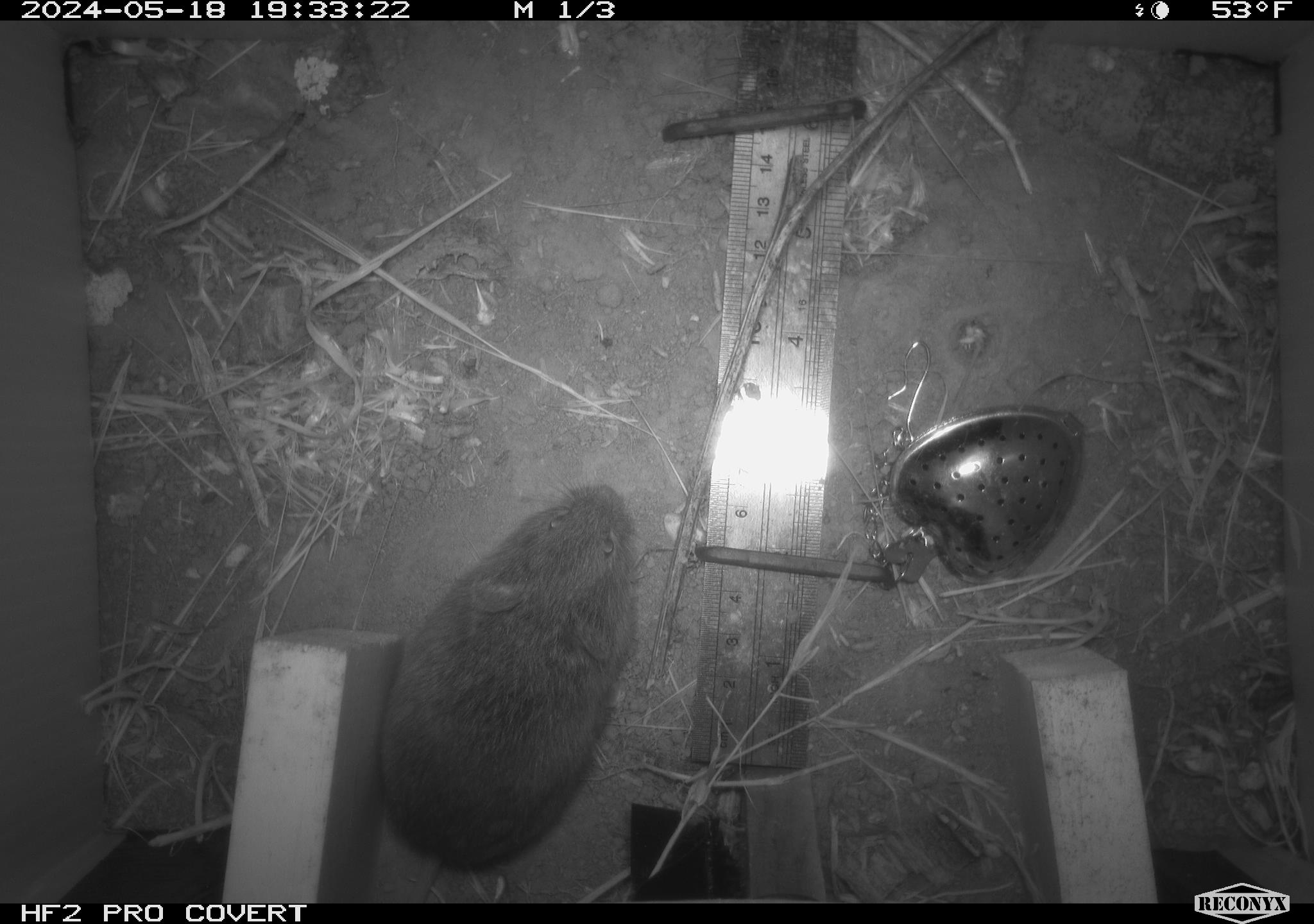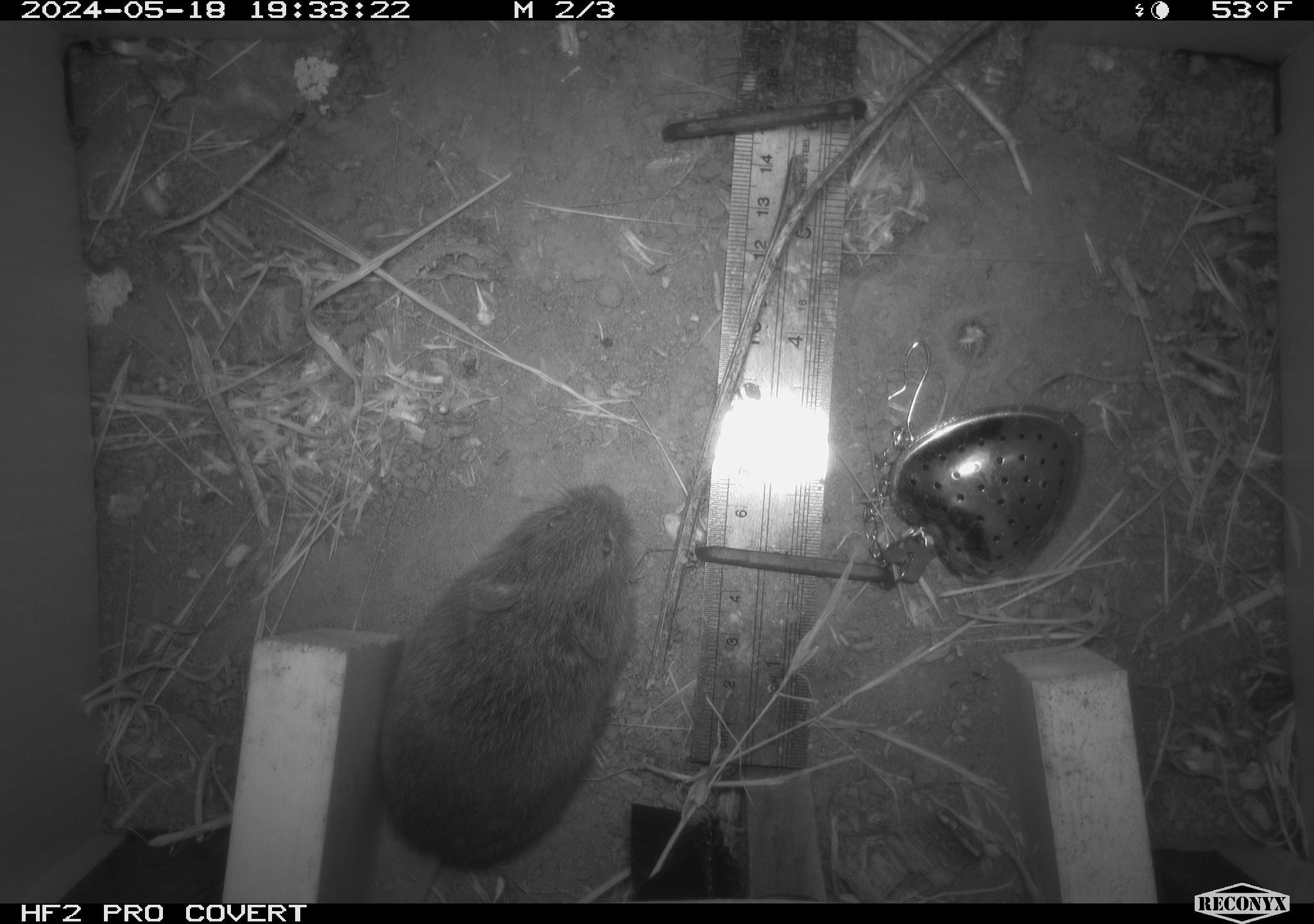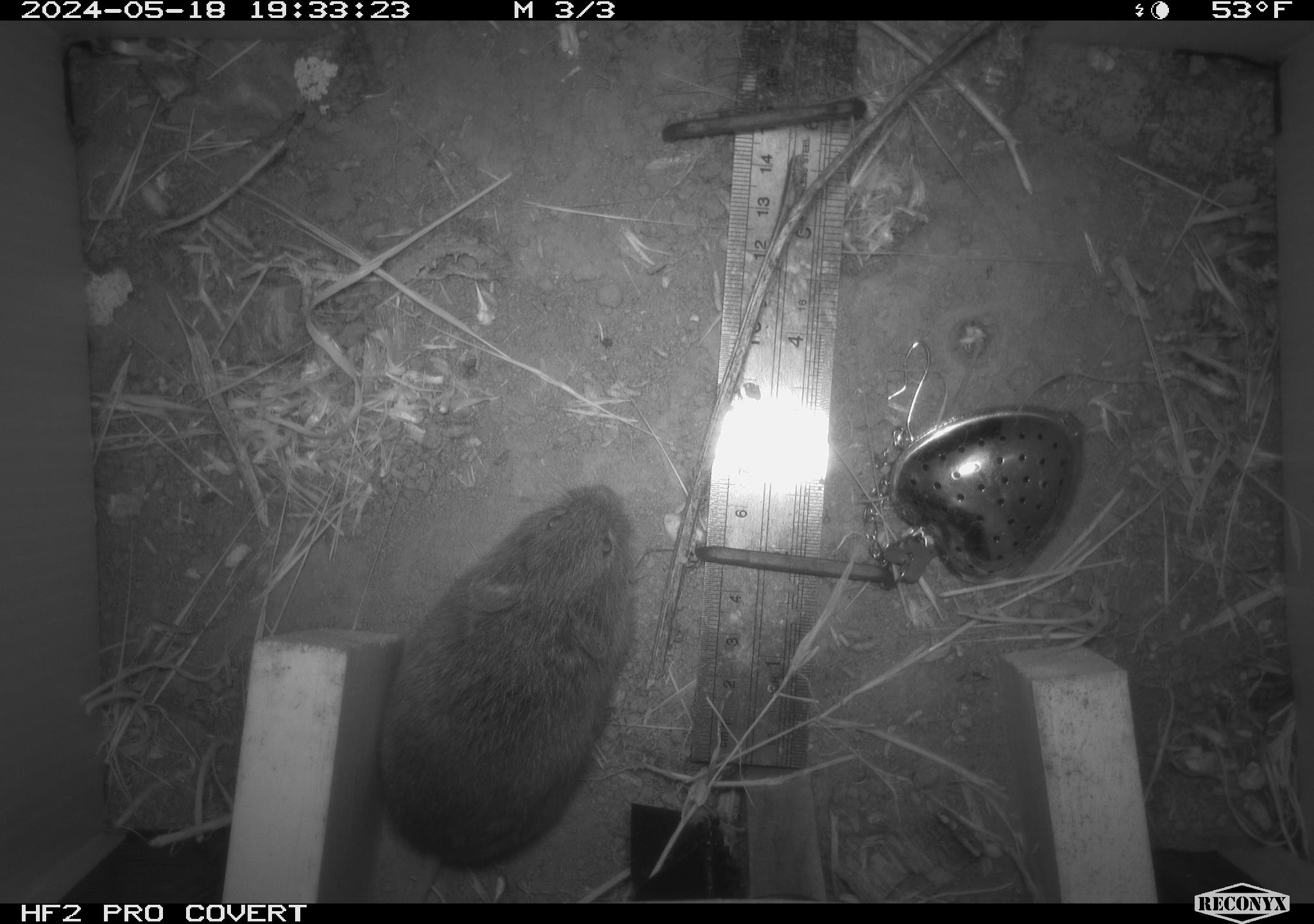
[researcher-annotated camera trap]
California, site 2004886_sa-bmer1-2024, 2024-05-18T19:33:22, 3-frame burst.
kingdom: Animalia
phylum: Chordata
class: Mammalia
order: Rodentia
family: Cricetidae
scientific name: Arvicolinae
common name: voles, lemmings, and muskrats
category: arvicolinae subfamily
Arvicolinae subfamily (voles, lemmings, and muskrats) (Arvicolinae).